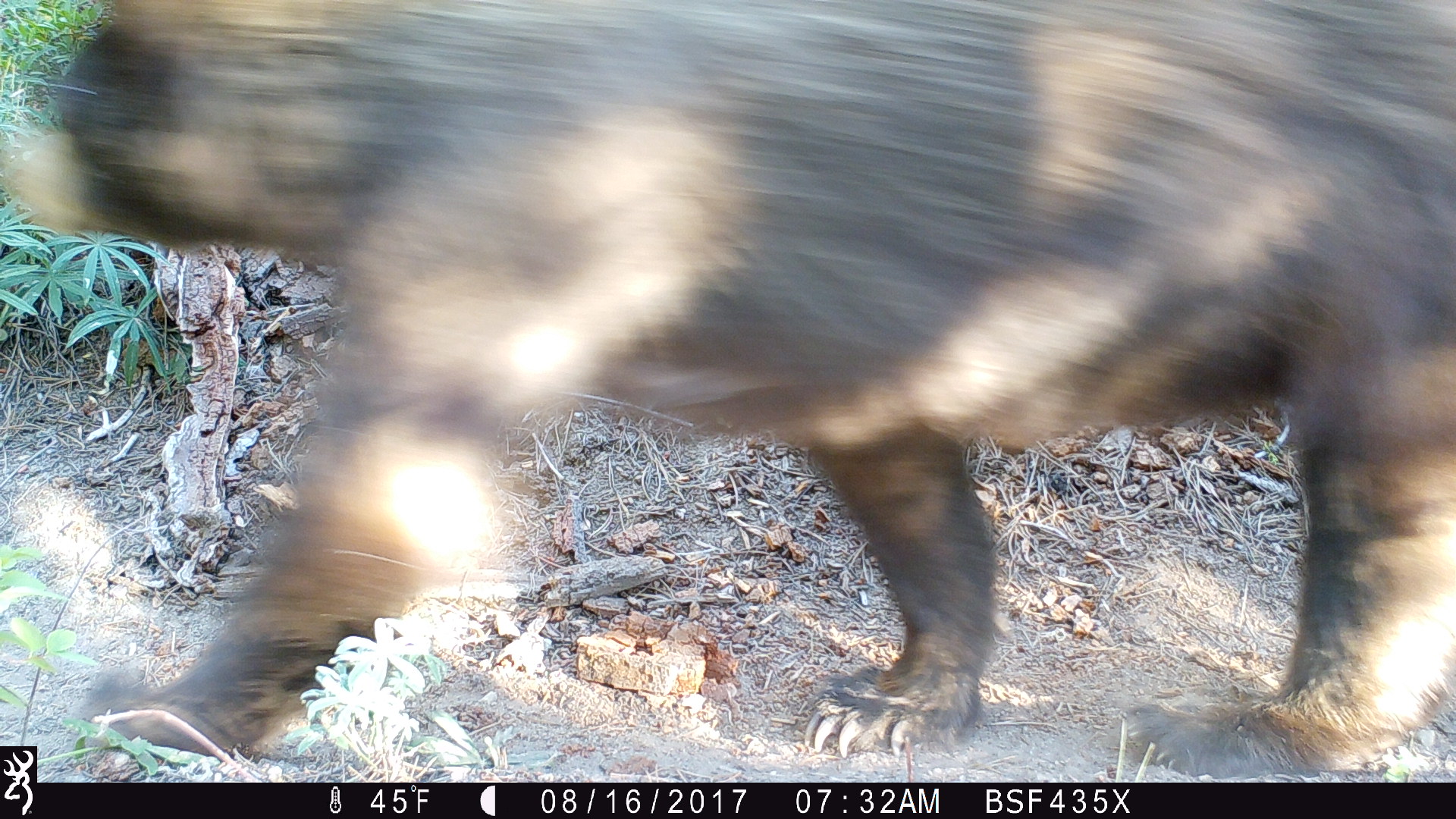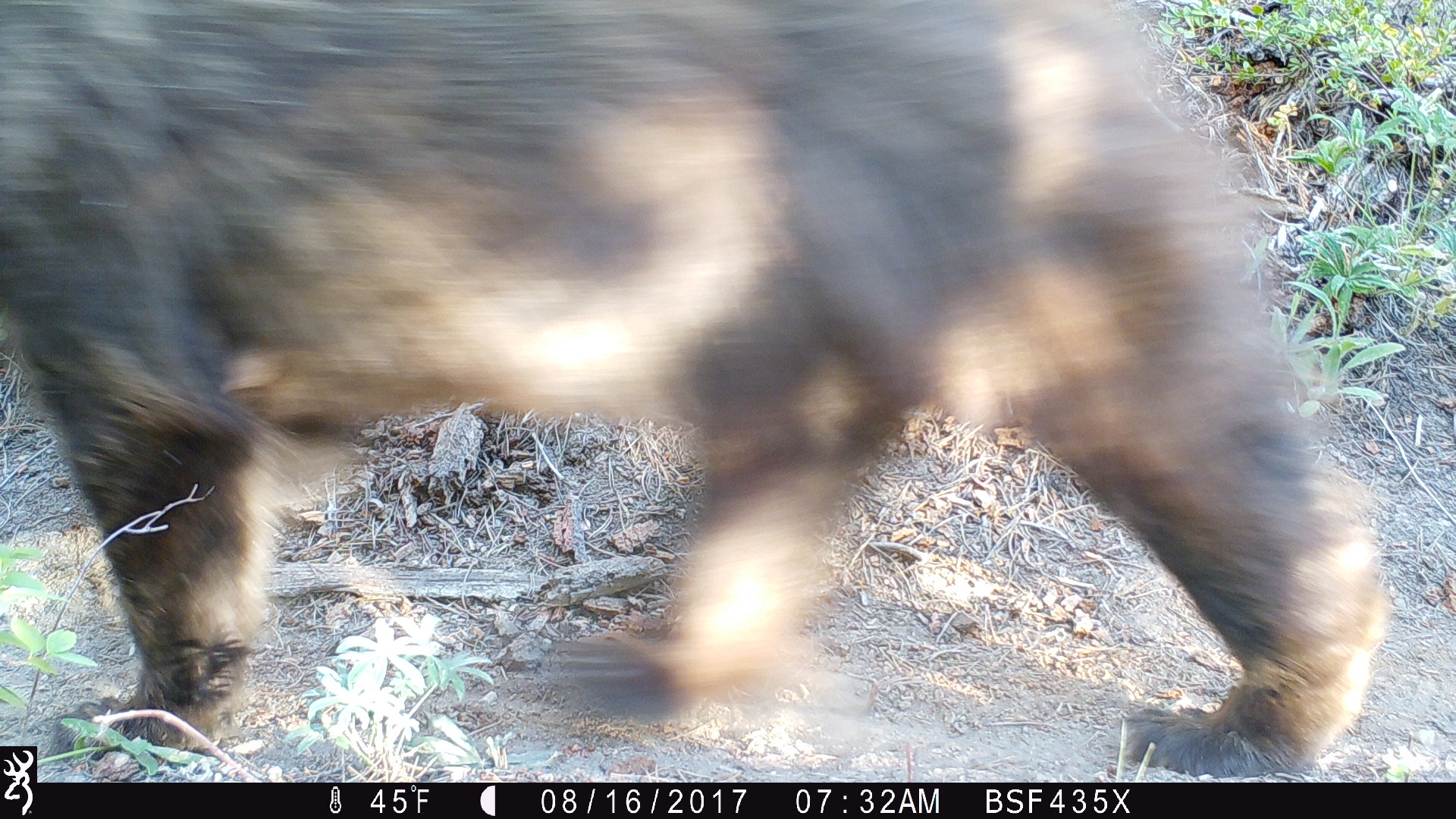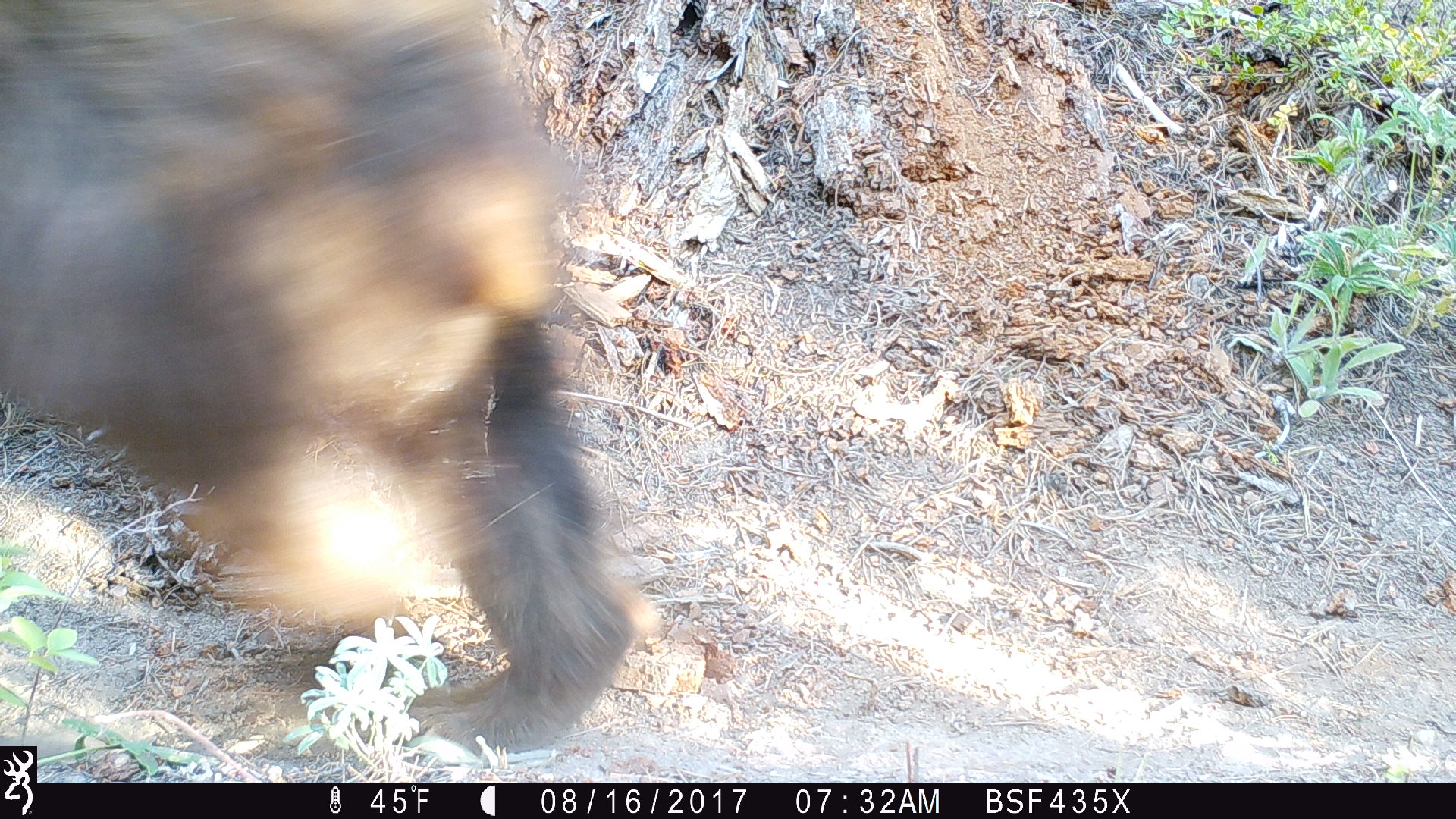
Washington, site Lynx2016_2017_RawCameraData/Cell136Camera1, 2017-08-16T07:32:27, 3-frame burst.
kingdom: Animalia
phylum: Chordata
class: Mammalia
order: Carnivora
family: Ursidae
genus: Ursus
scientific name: Ursus americanus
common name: american black bear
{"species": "Ursus americanus (american black bear)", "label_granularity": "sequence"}